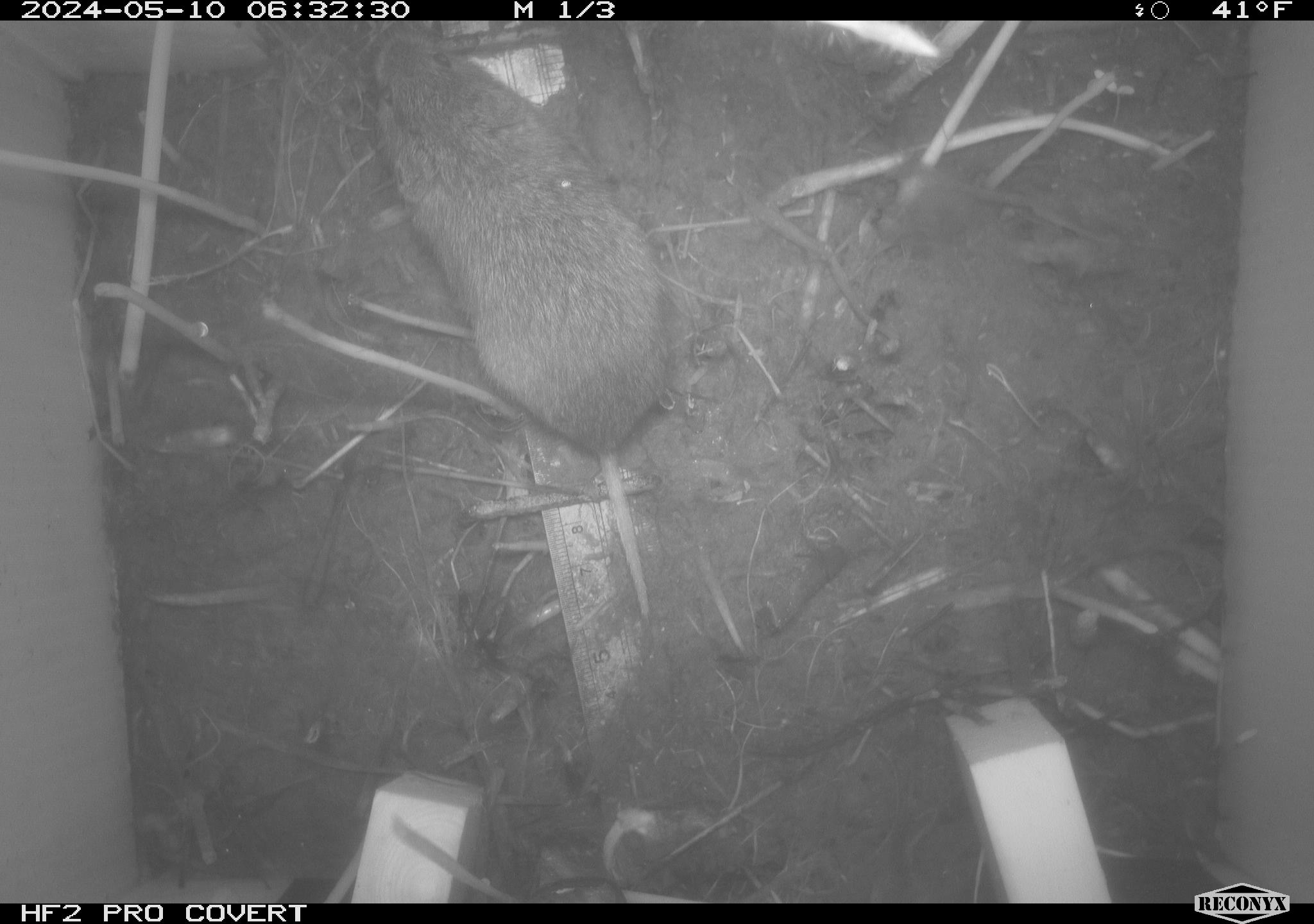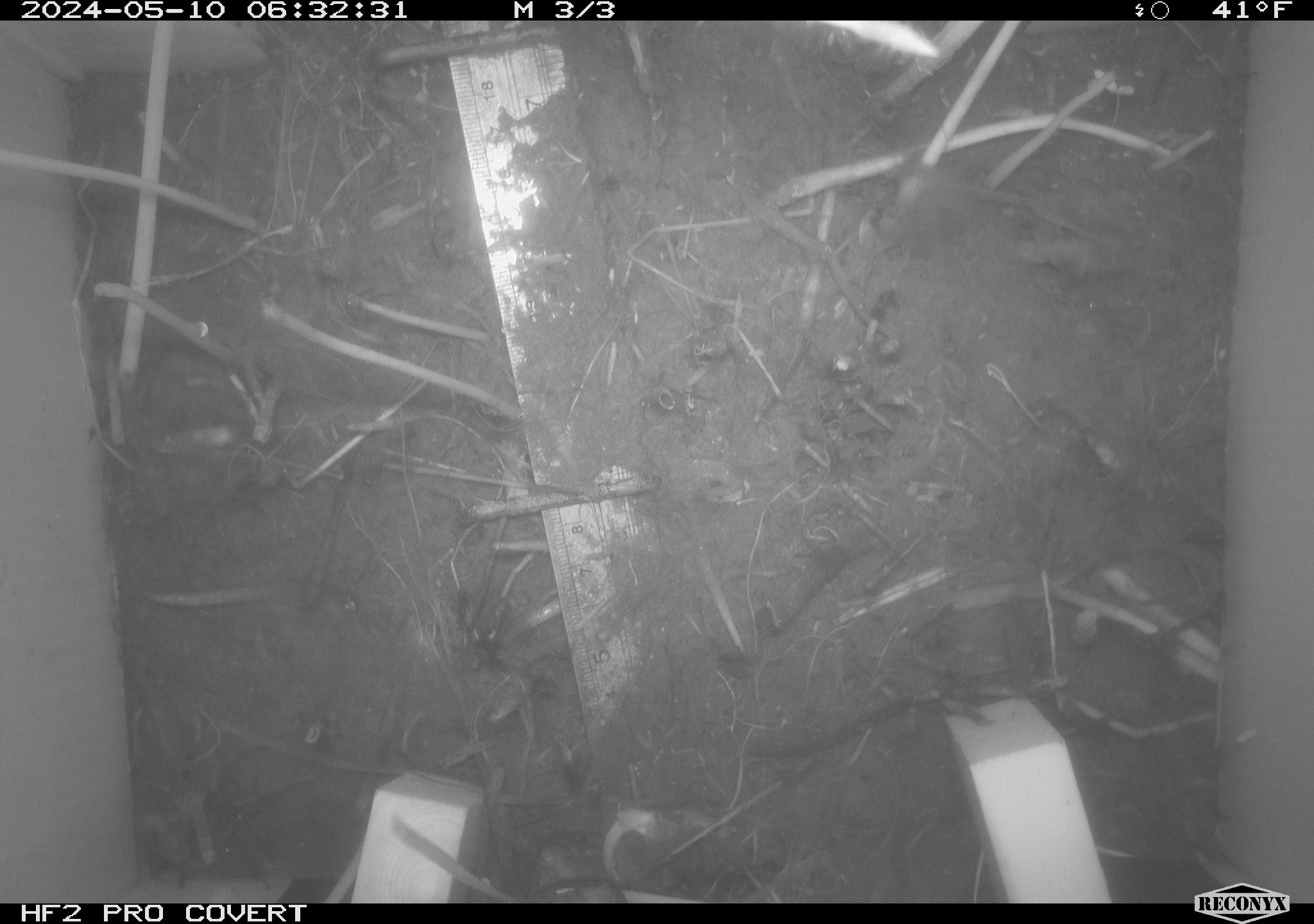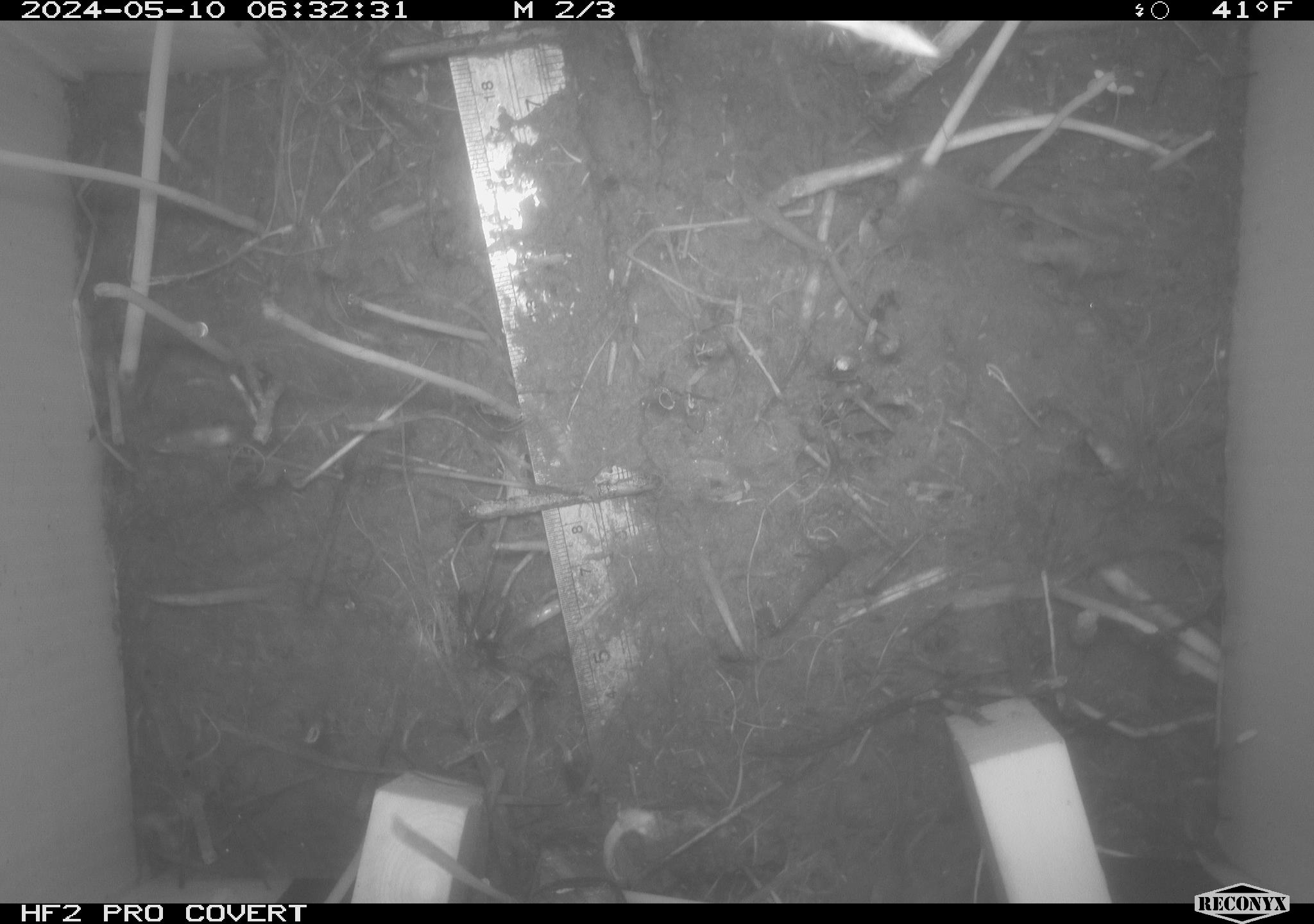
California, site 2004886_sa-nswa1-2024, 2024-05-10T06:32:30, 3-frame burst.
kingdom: Animalia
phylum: Chordata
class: Mammalia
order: Rodentia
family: Cricetidae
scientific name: Arvicolinae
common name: voles, lemmings, and muskrats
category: arvicolinae subfamily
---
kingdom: Animalia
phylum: Chordata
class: Mammalia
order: Rodentia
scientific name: Rodentia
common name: rodent